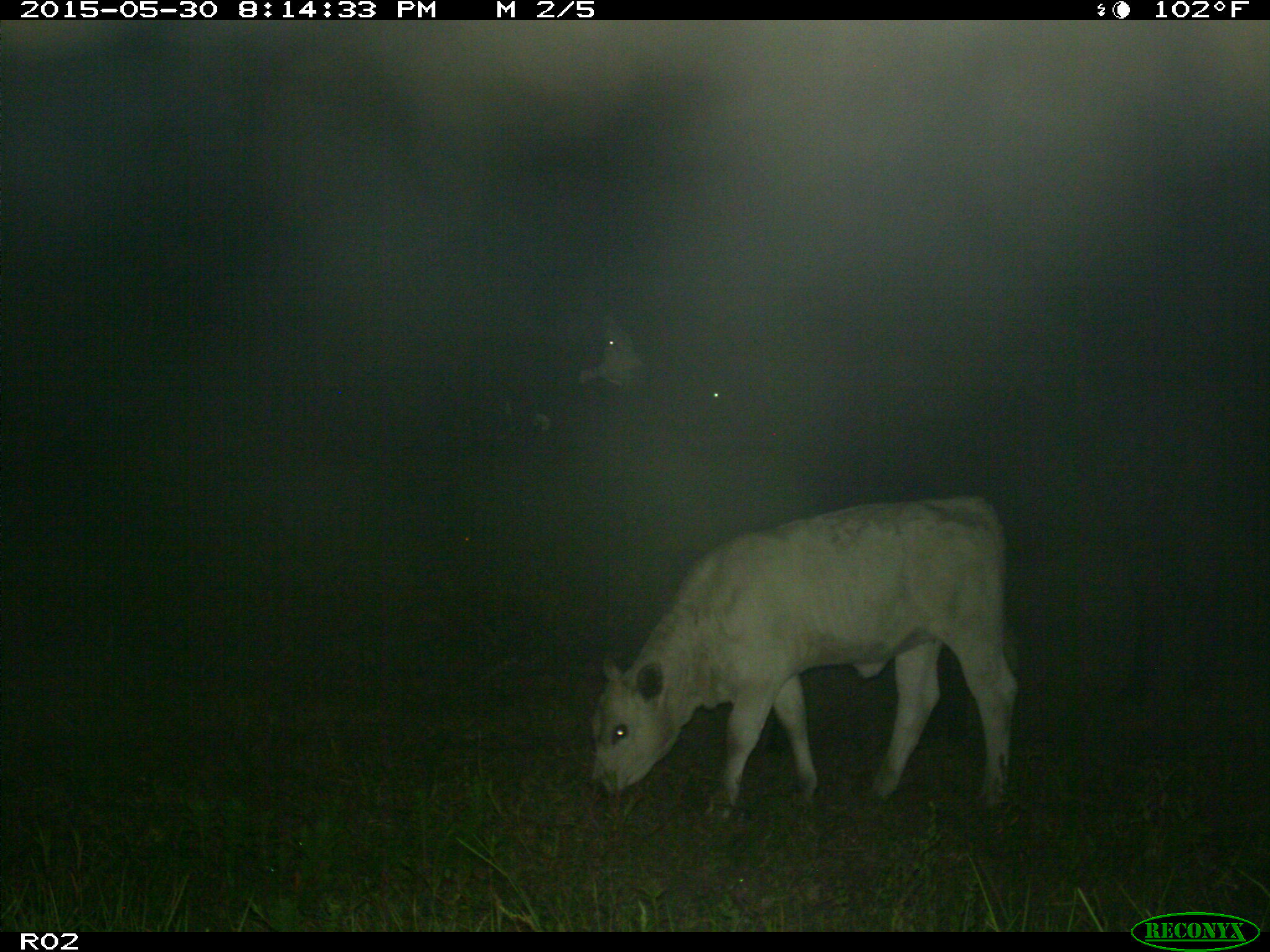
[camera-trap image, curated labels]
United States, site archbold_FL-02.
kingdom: Animalia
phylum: Chordata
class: Mammalia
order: Artiodactyla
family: Bovidae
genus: Bos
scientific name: Bos taurus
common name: domestic cow